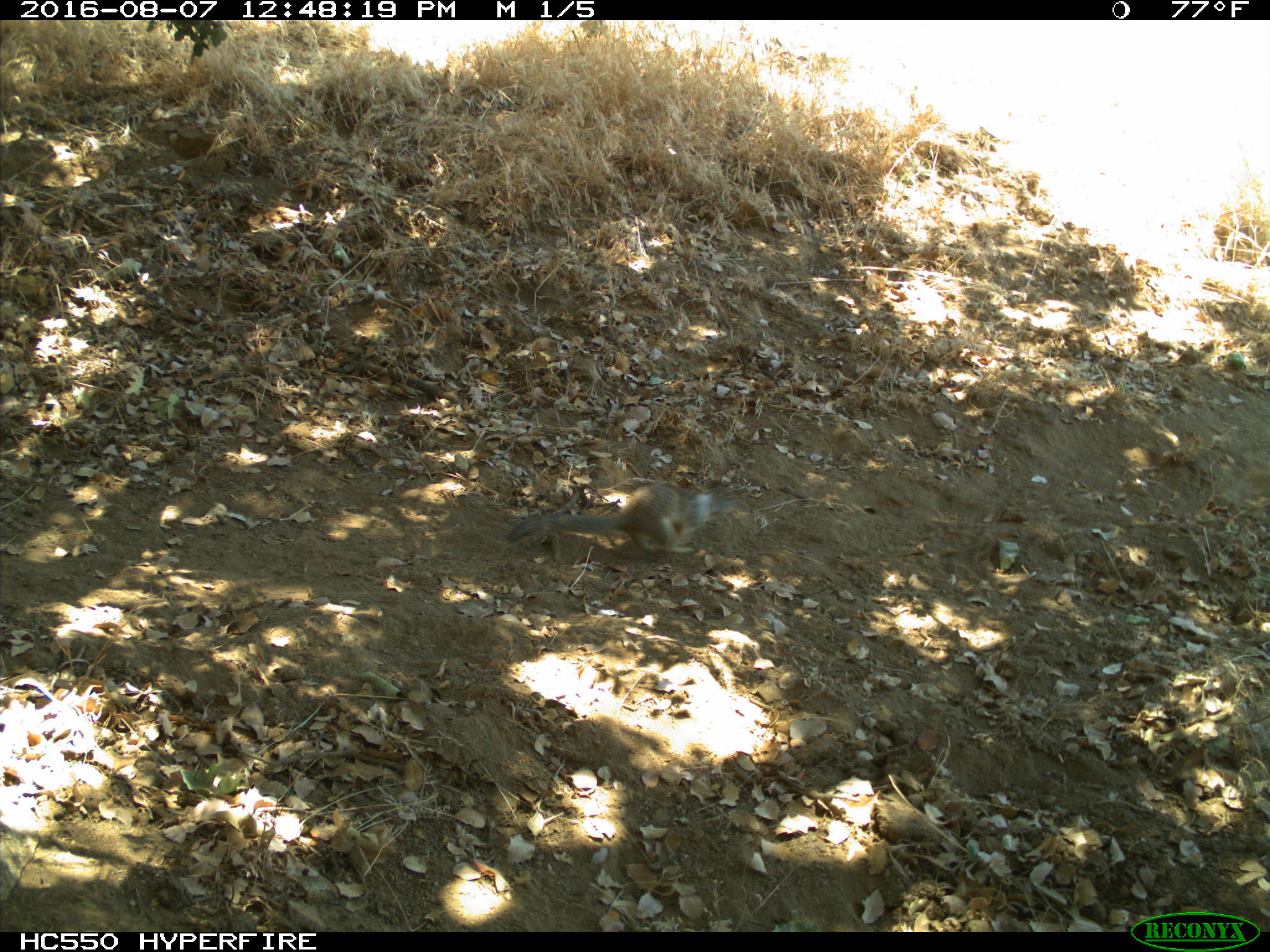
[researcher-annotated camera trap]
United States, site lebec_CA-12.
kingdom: Animalia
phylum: Chordata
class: Mammalia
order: Rodentia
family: Sciuridae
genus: Otospermophilus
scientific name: Otospermophilus beecheyi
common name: california ground squirrel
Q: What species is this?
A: Otospermophilus beecheyi (california ground squirrel).